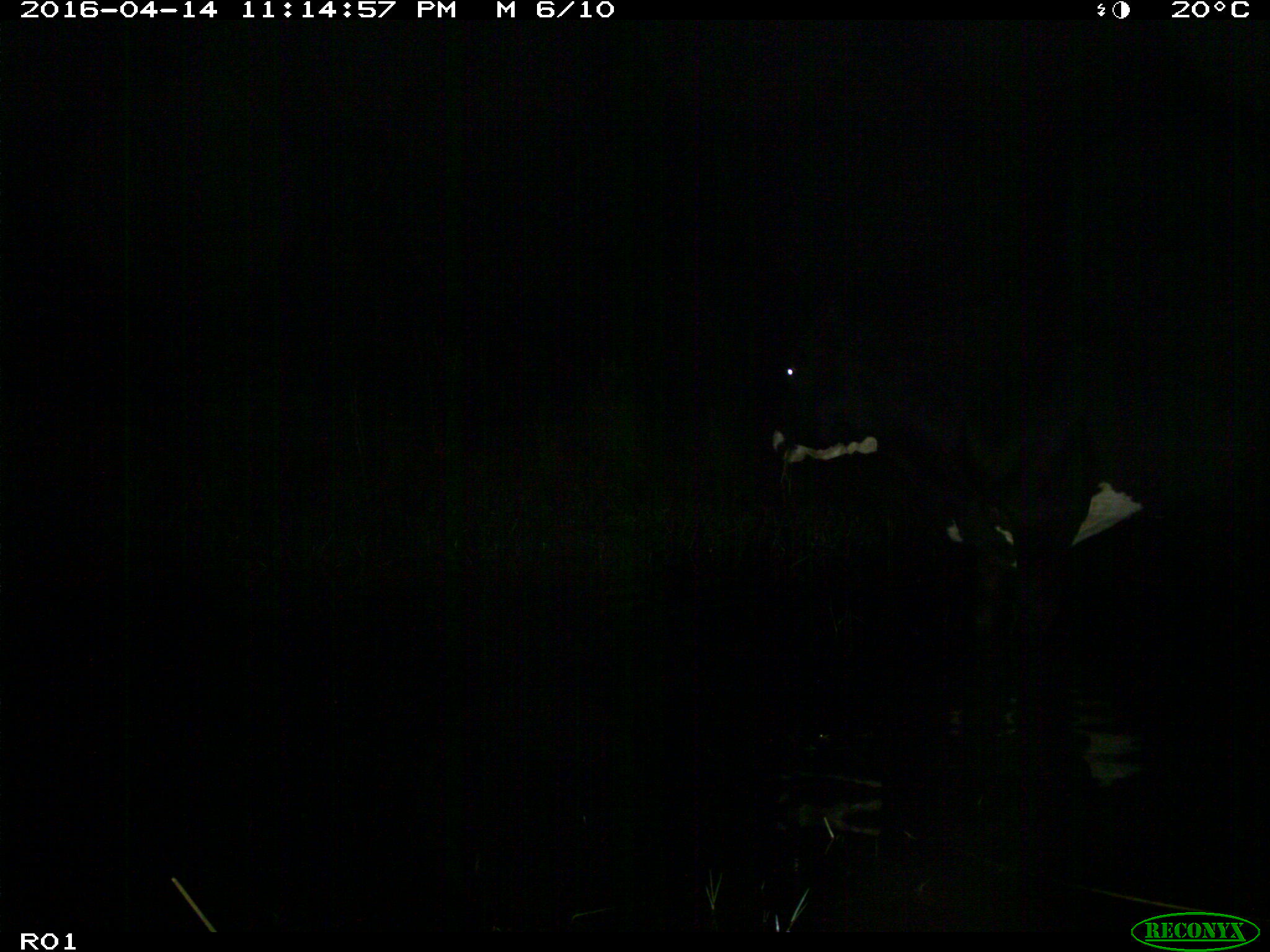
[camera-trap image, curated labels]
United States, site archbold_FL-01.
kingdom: Animalia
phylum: Chordata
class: Mammalia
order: Artiodactyla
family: Bovidae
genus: Bos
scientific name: Bos taurus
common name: domestic cow